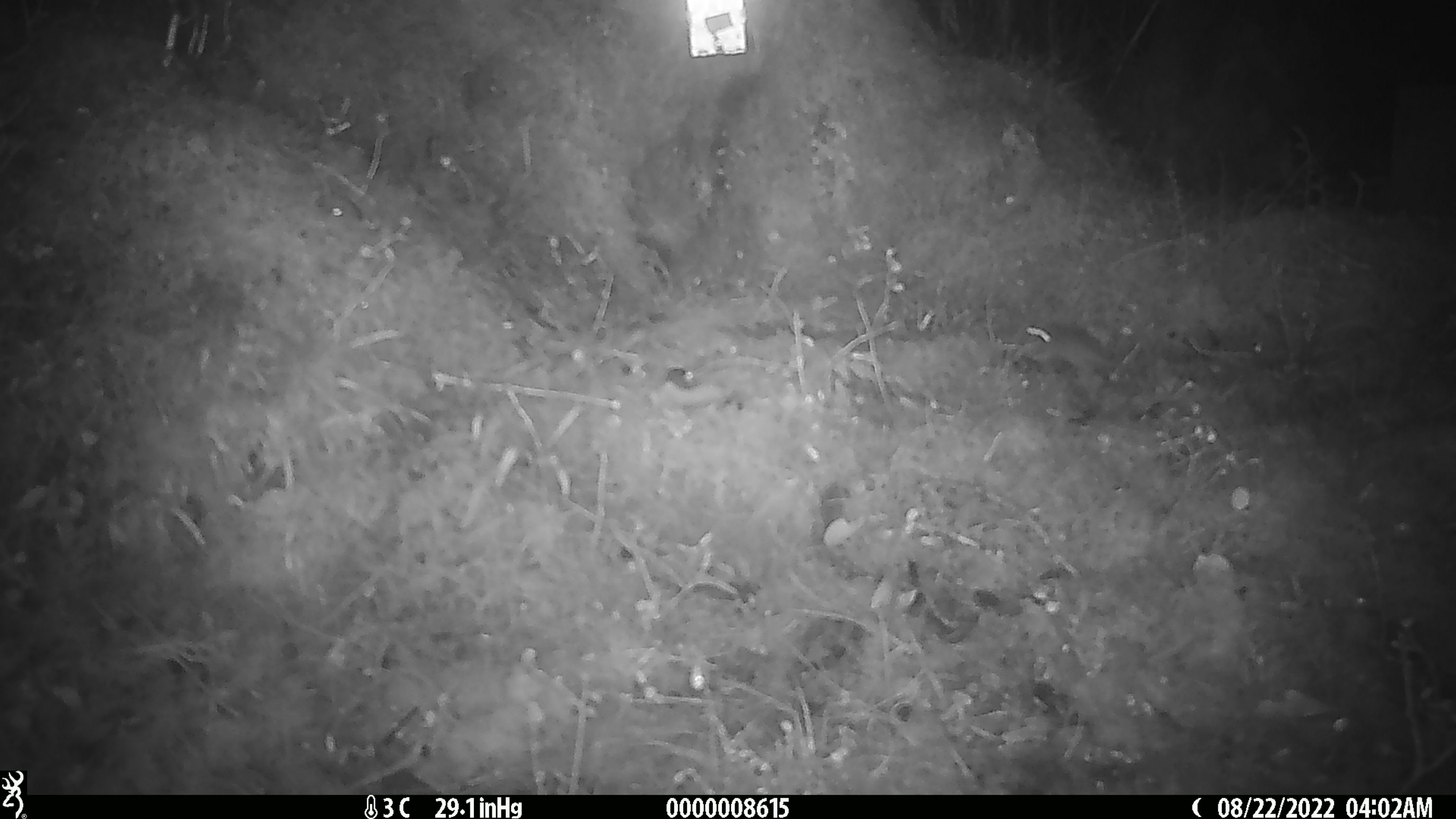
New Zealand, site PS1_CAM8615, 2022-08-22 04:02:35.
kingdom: Animalia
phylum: Chordata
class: Mammalia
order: Rodentia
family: Muridae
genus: Mus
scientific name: Mus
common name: mouse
Mouse (Mus).